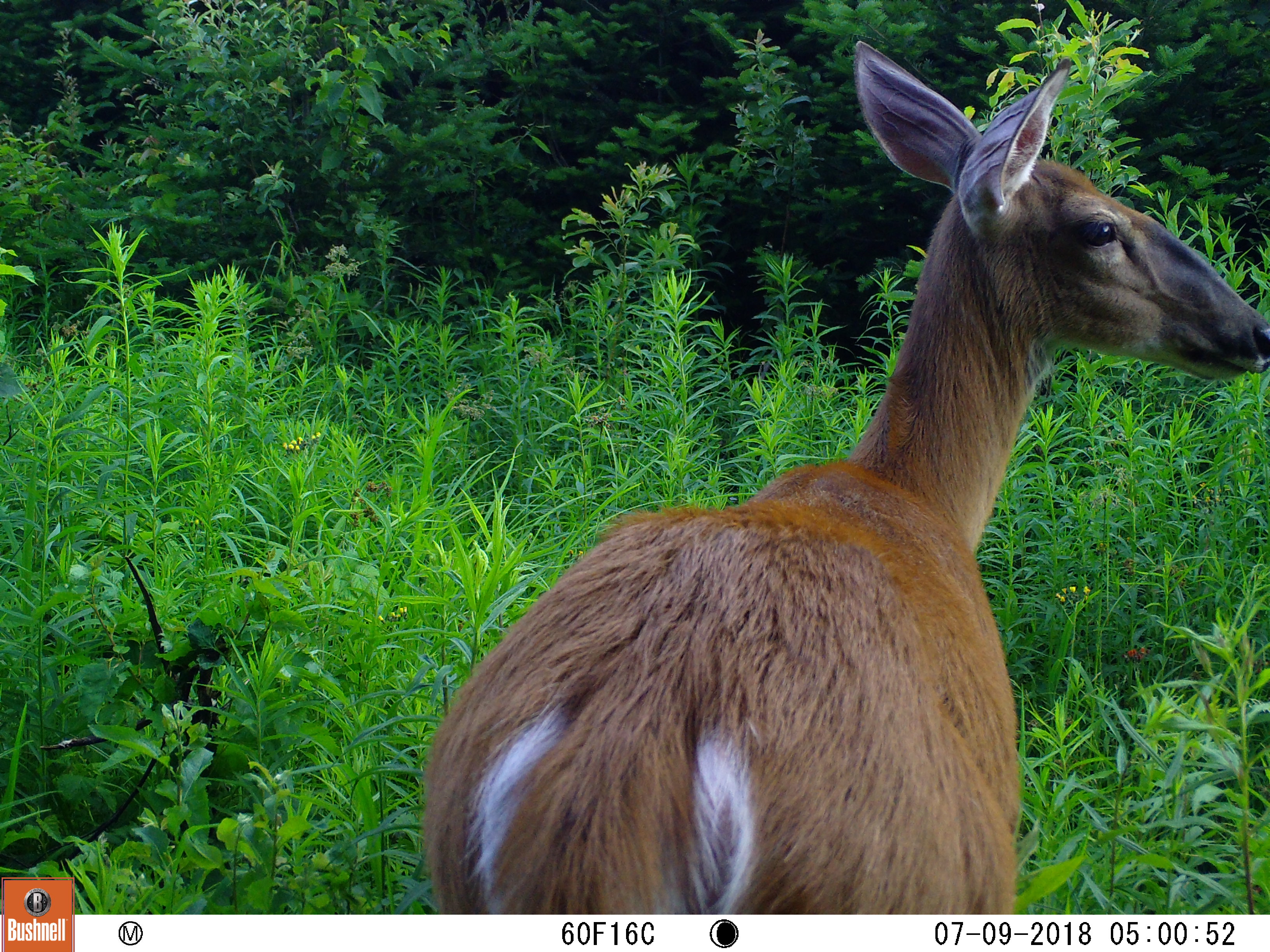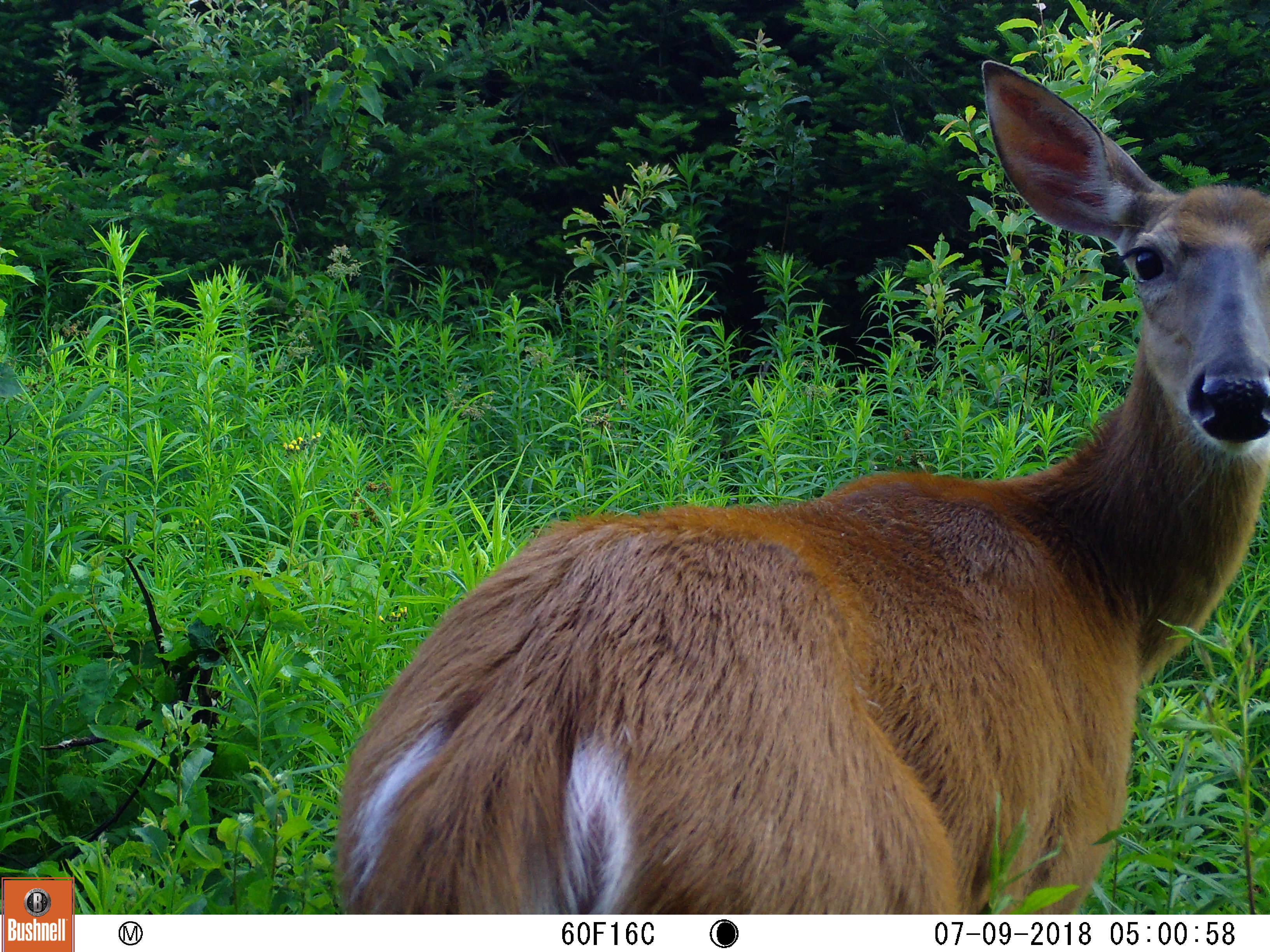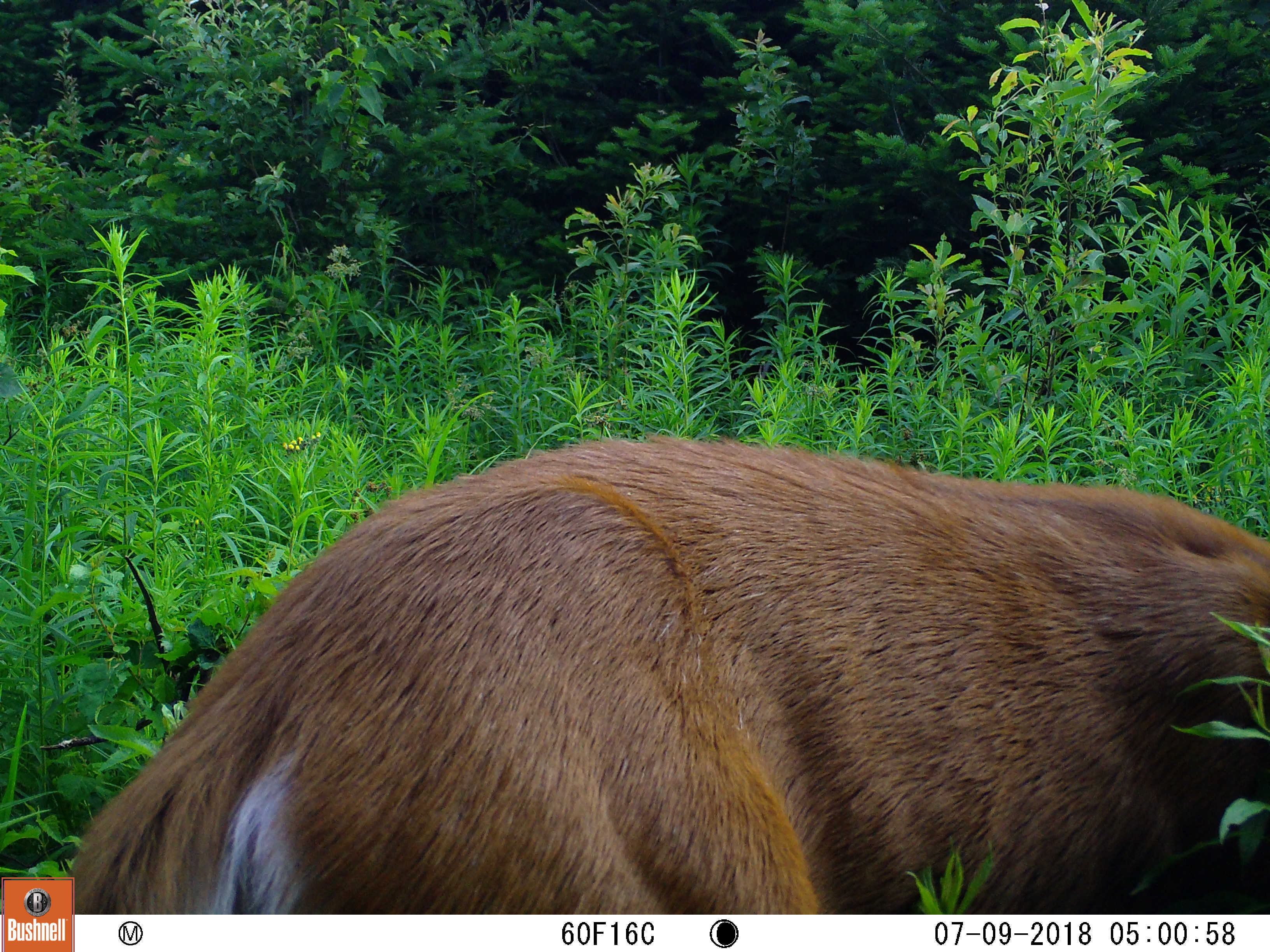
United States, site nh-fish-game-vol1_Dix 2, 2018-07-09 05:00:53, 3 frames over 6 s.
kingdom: Animalia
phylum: Chordata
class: Mammalia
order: Artiodactyla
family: Cervidae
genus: Odocoileus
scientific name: Odocoileus virginianus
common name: white-tailed deer